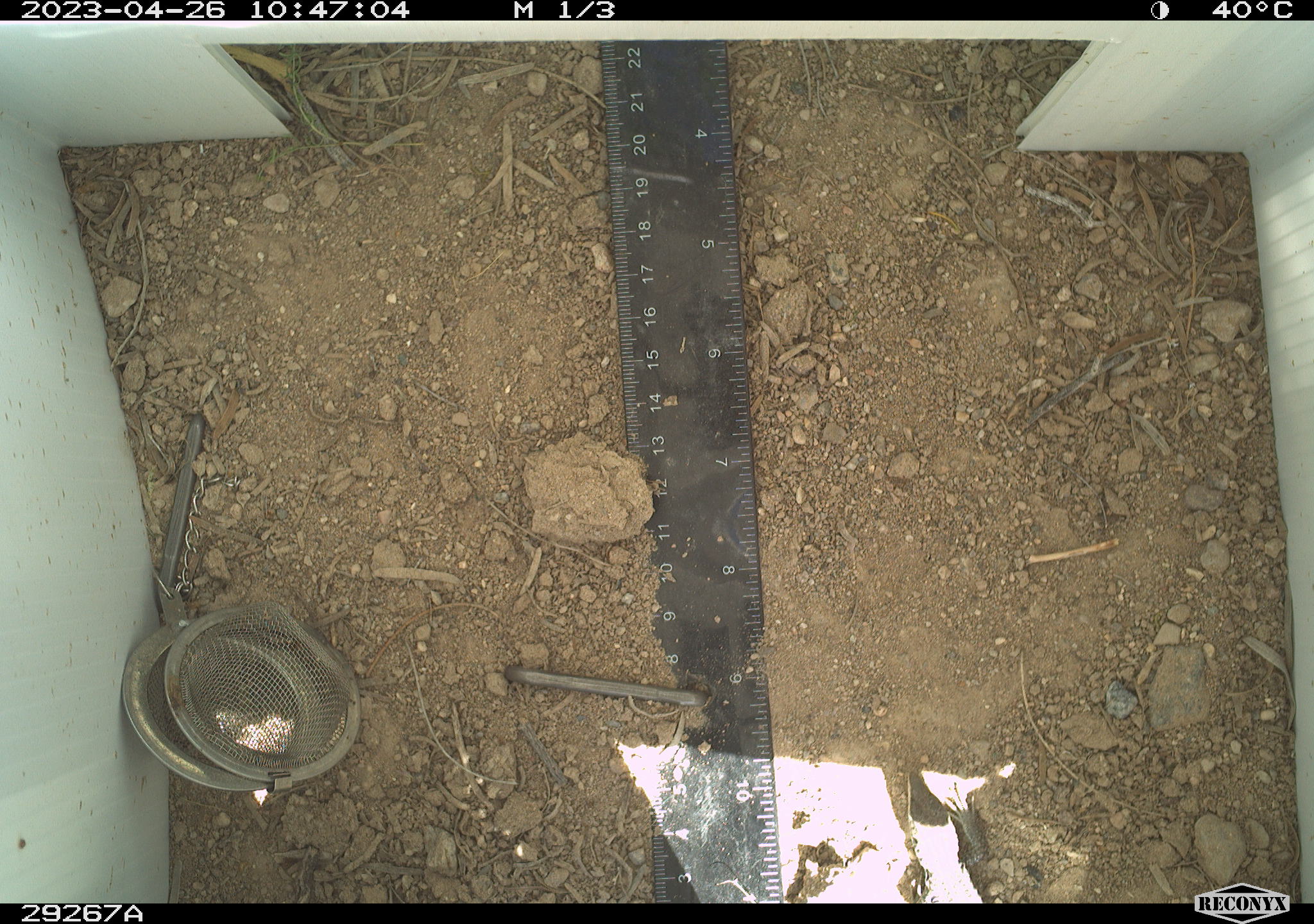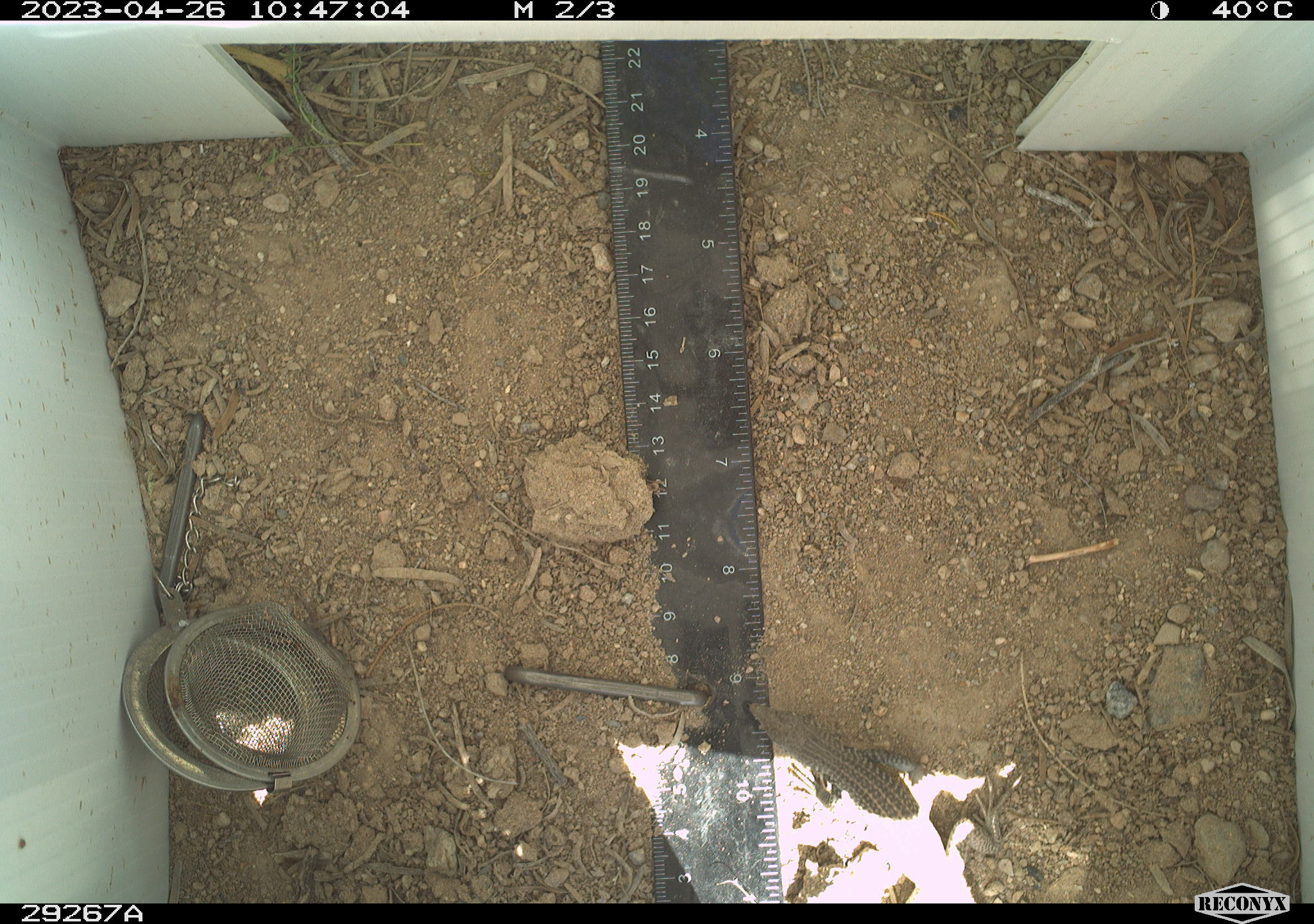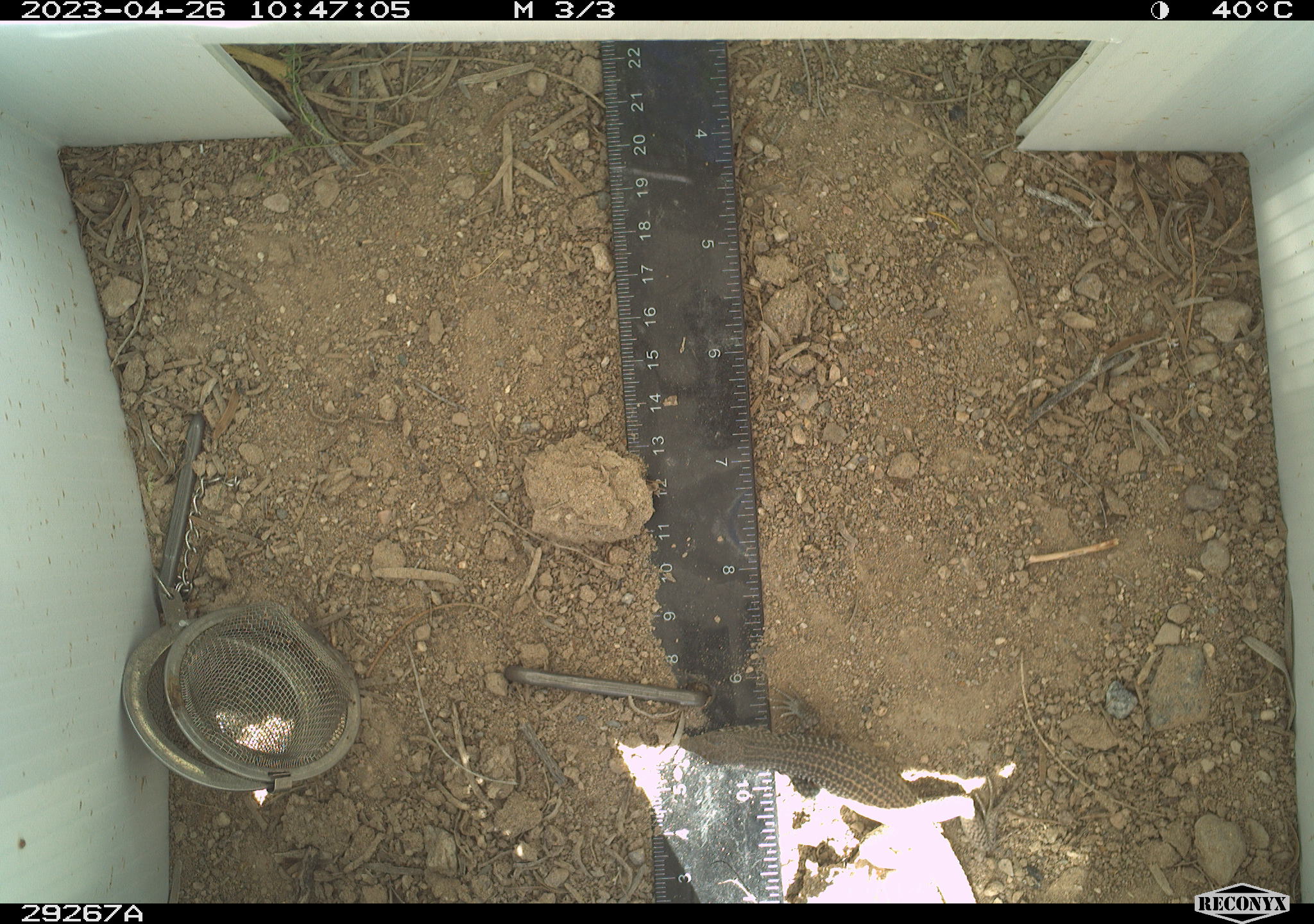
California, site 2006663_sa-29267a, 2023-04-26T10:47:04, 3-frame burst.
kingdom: Animalia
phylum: Chordata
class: Reptilia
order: Squamata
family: Teiidae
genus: Aspidoscelis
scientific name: Aspidoscelis tigris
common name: western whiptail